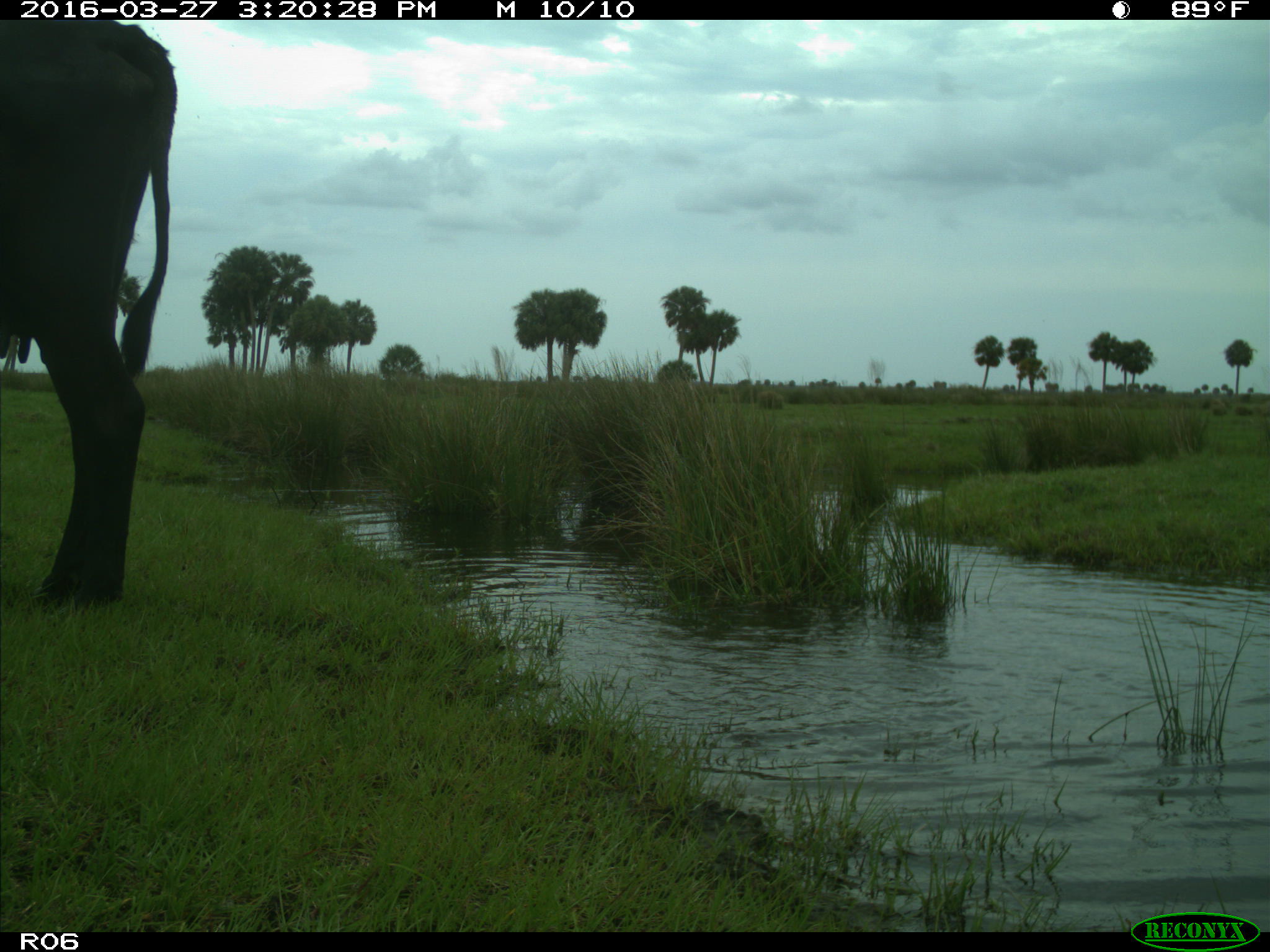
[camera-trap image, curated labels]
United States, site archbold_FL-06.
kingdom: Animalia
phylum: Chordata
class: Mammalia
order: Artiodactyla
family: Bovidae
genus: Bos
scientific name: Bos taurus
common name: domestic cow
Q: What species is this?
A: Bos taurus (domestic cow).